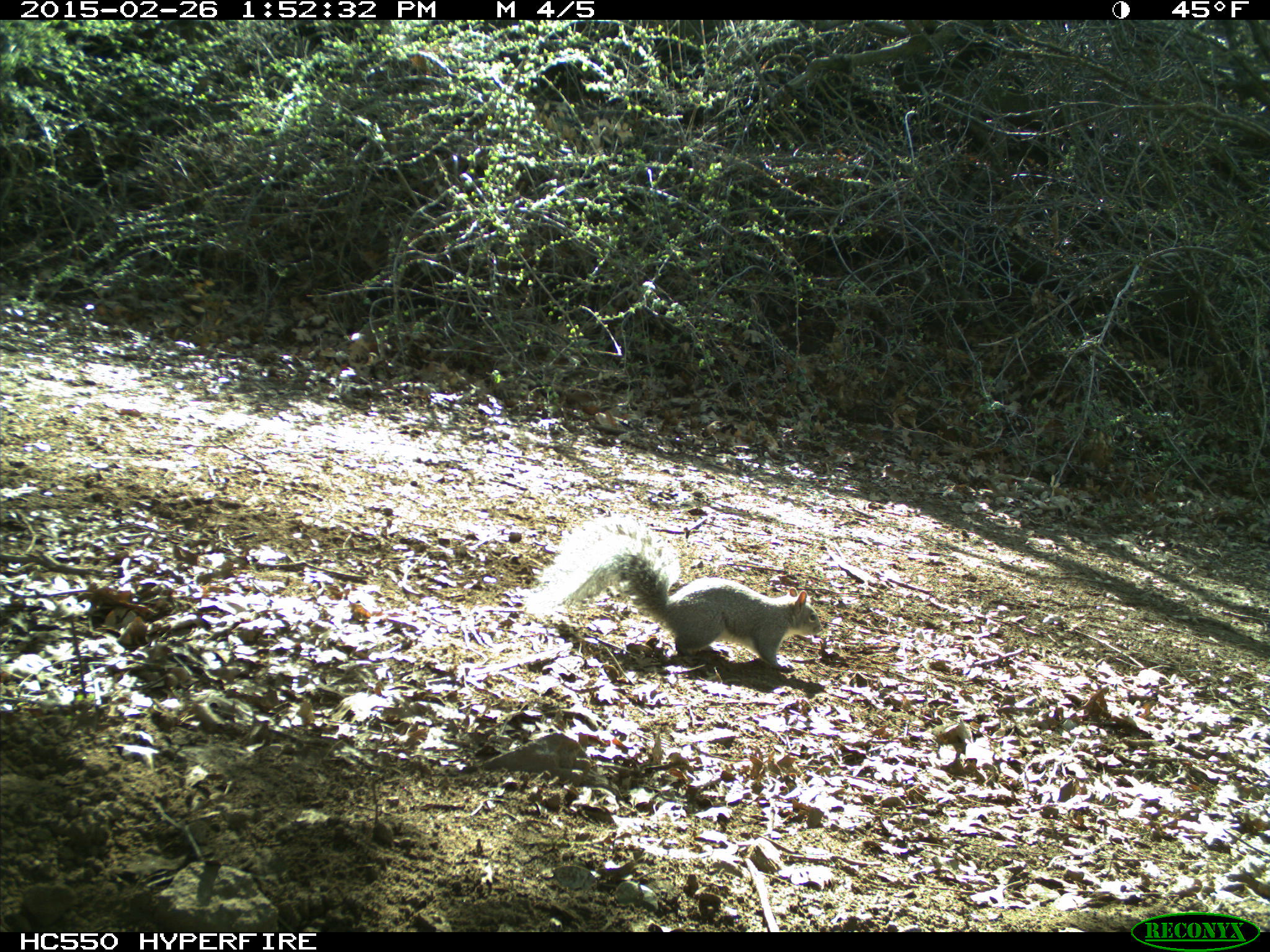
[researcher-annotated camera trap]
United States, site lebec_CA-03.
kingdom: Animalia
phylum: Chordata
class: Mammalia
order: Rodentia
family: Sciuridae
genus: Sciurus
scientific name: Sciurus carolinensis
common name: eastern gray squirrel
Sciurus carolinensis (eastern gray squirrel).